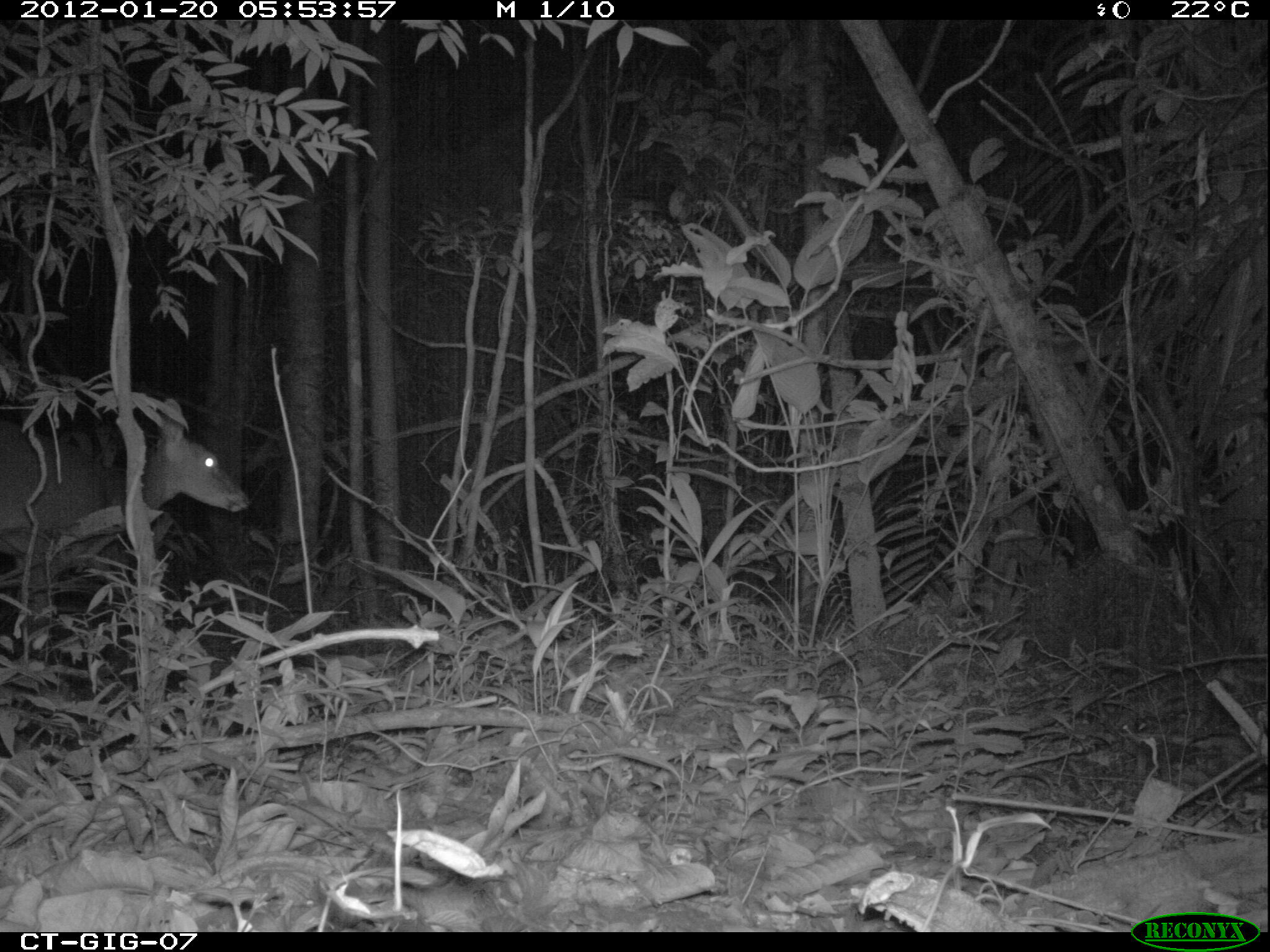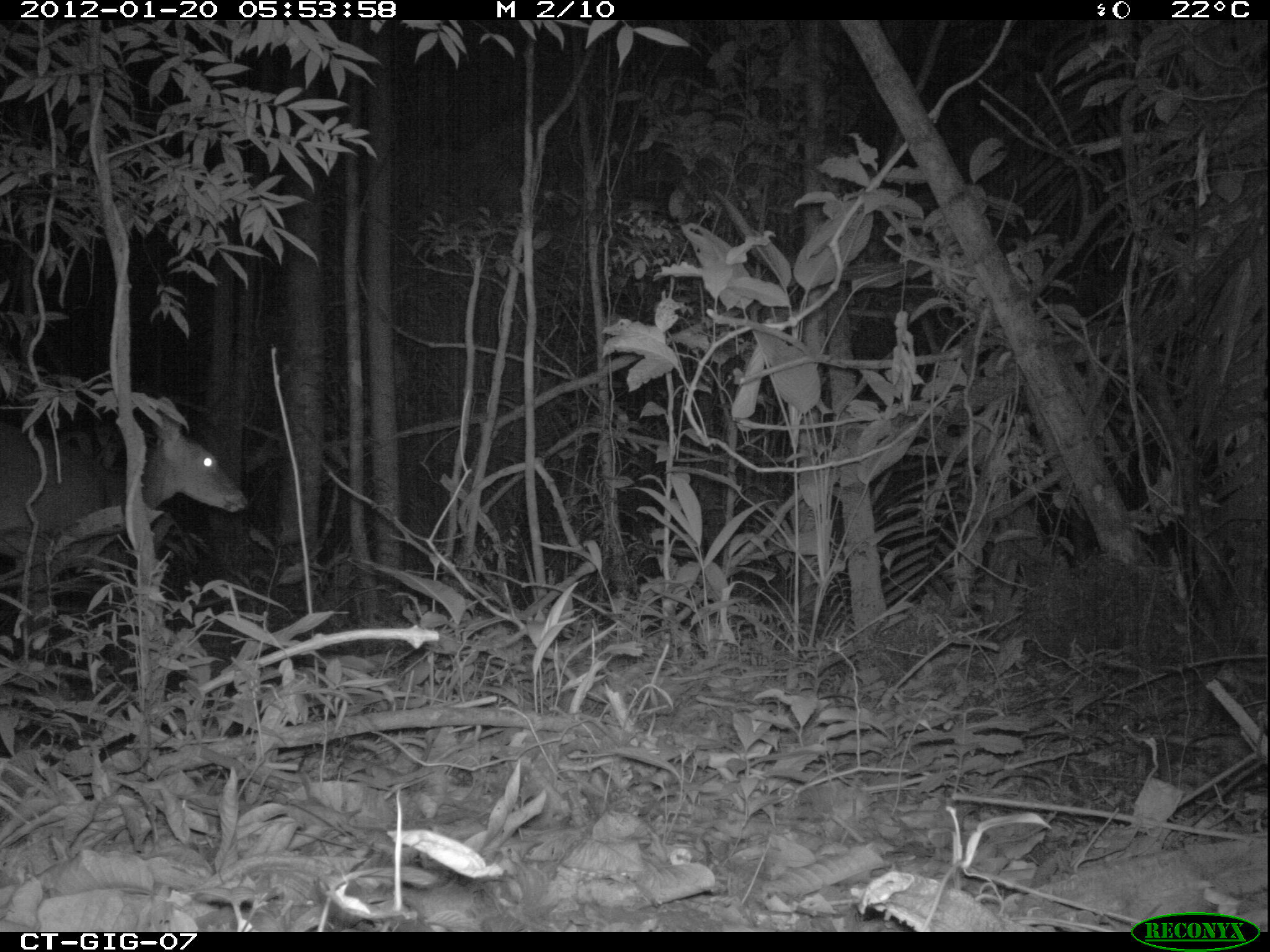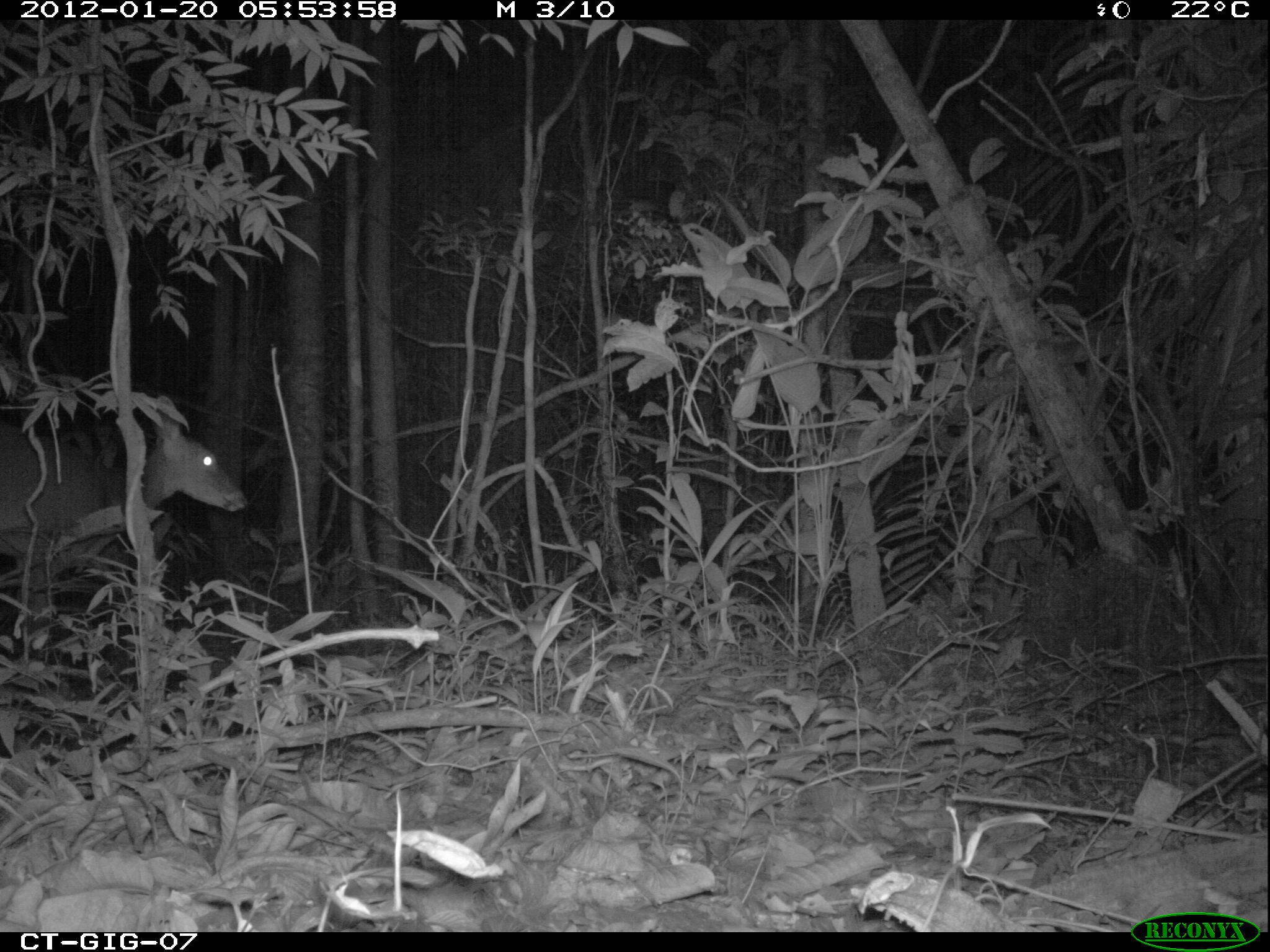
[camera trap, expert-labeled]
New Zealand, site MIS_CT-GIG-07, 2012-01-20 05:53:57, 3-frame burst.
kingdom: Animalia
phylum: Chordata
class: Mammalia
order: Artiodactyla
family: Cervidae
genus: Odocoileus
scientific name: Odocoileus virginianus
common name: white-tailed deer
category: white tailed deer